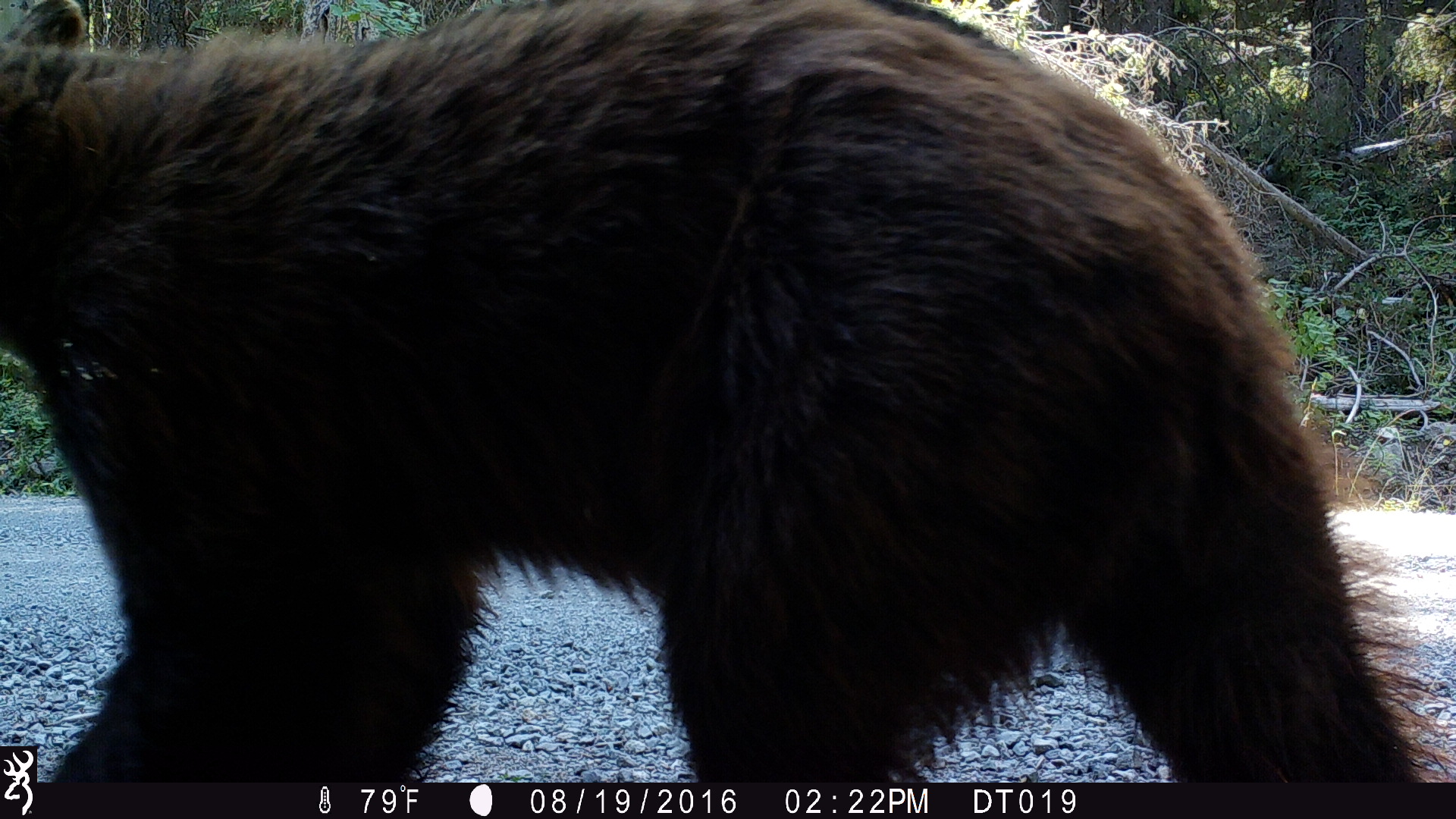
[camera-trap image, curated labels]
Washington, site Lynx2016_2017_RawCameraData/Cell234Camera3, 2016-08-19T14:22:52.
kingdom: Animalia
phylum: Chordata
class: Mammalia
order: Carnivora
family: Ursidae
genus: Ursus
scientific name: Ursus americanus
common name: american black bear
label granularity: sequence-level